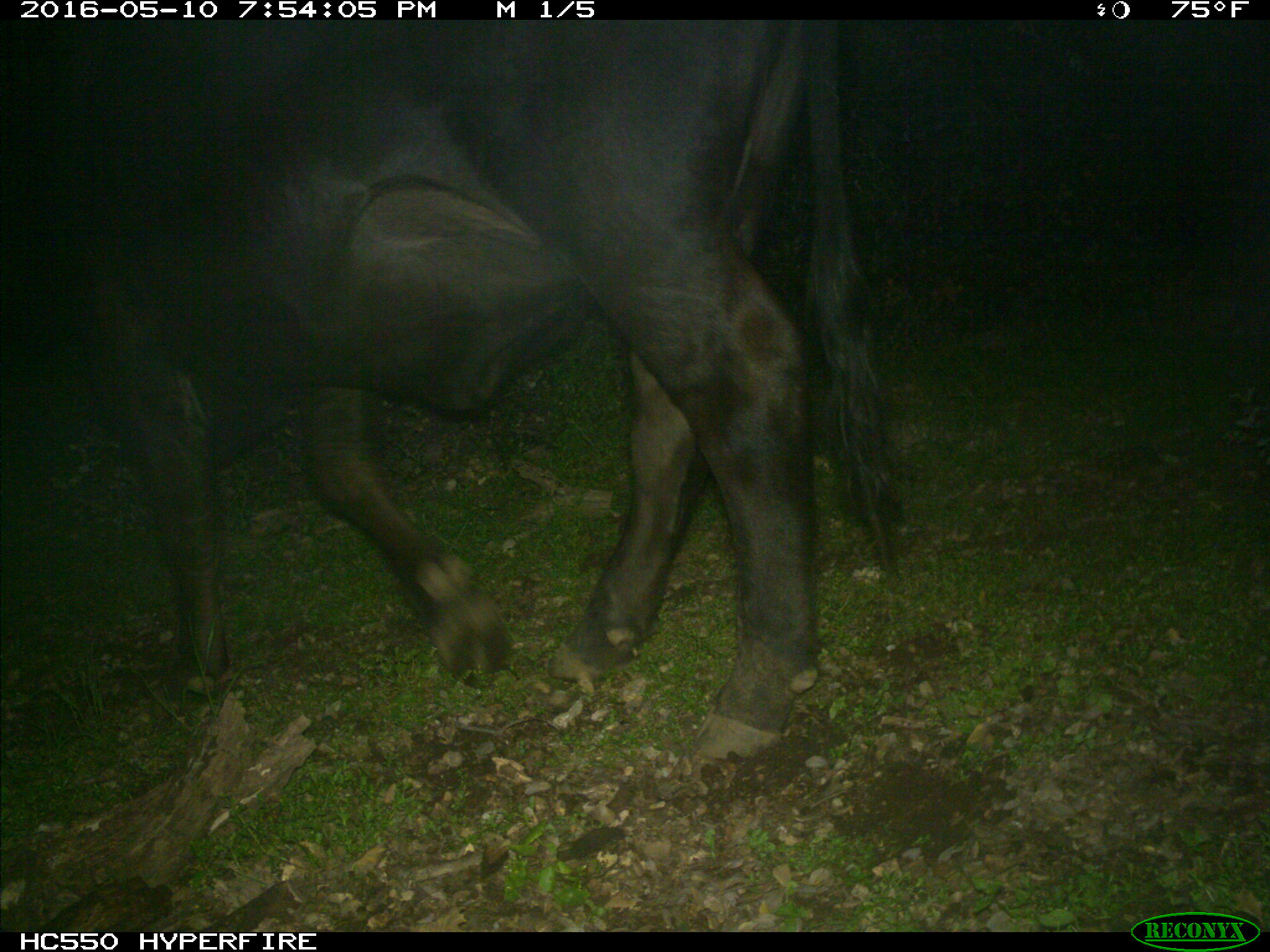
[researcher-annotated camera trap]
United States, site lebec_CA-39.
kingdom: Animalia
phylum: Chordata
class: Mammalia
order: Artiodactyla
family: Bovidae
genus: Bos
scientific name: Bos taurus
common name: domestic cow